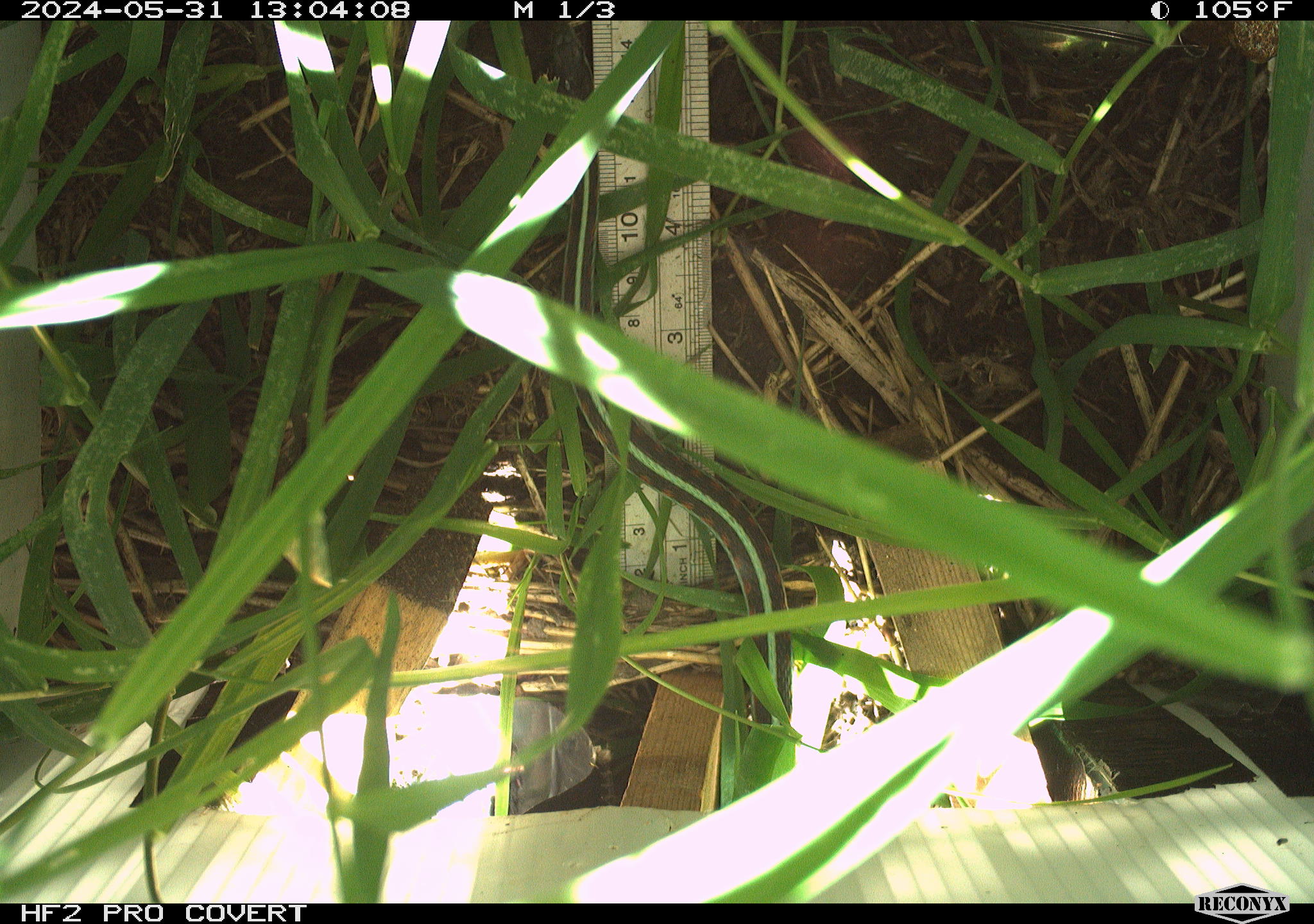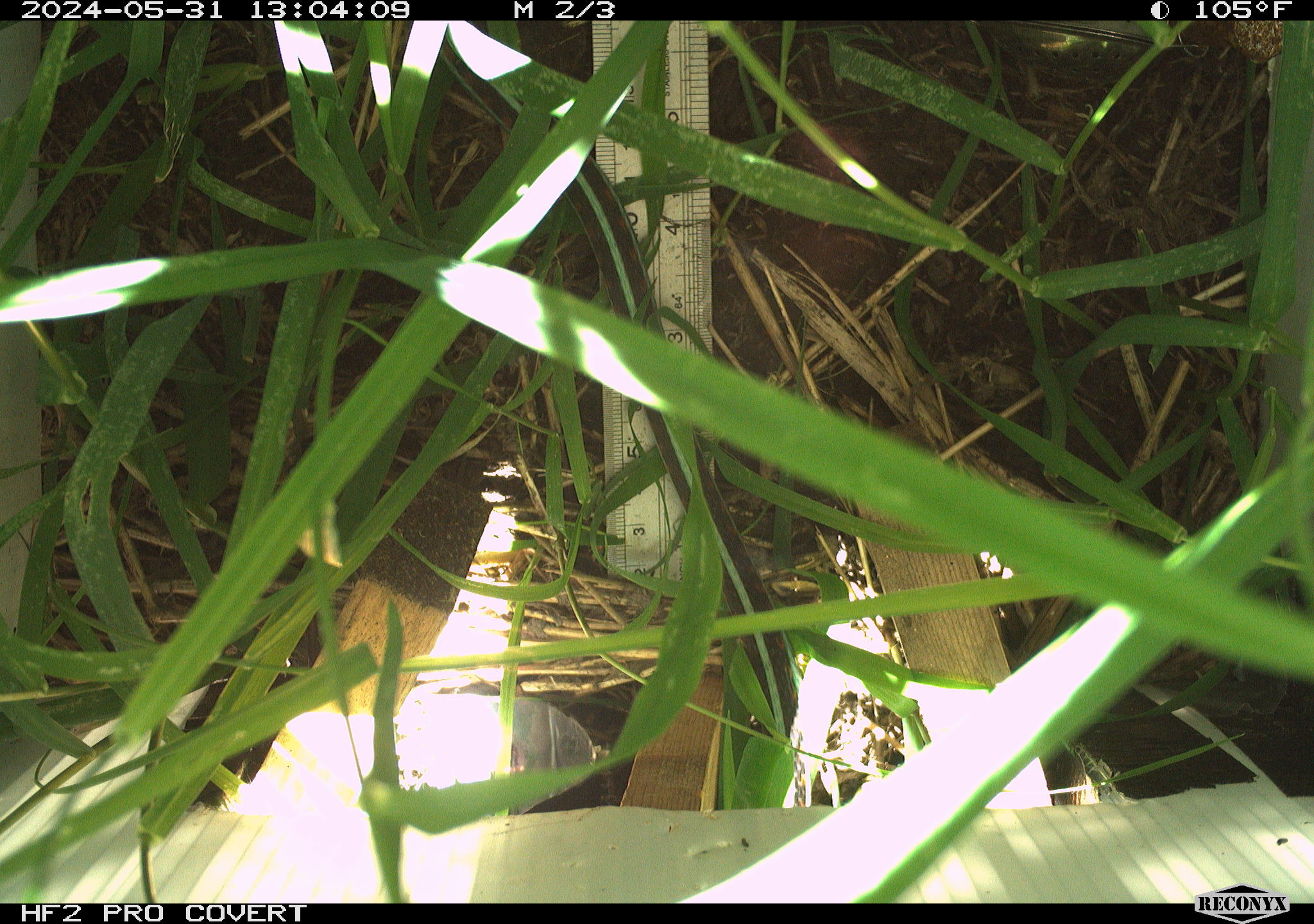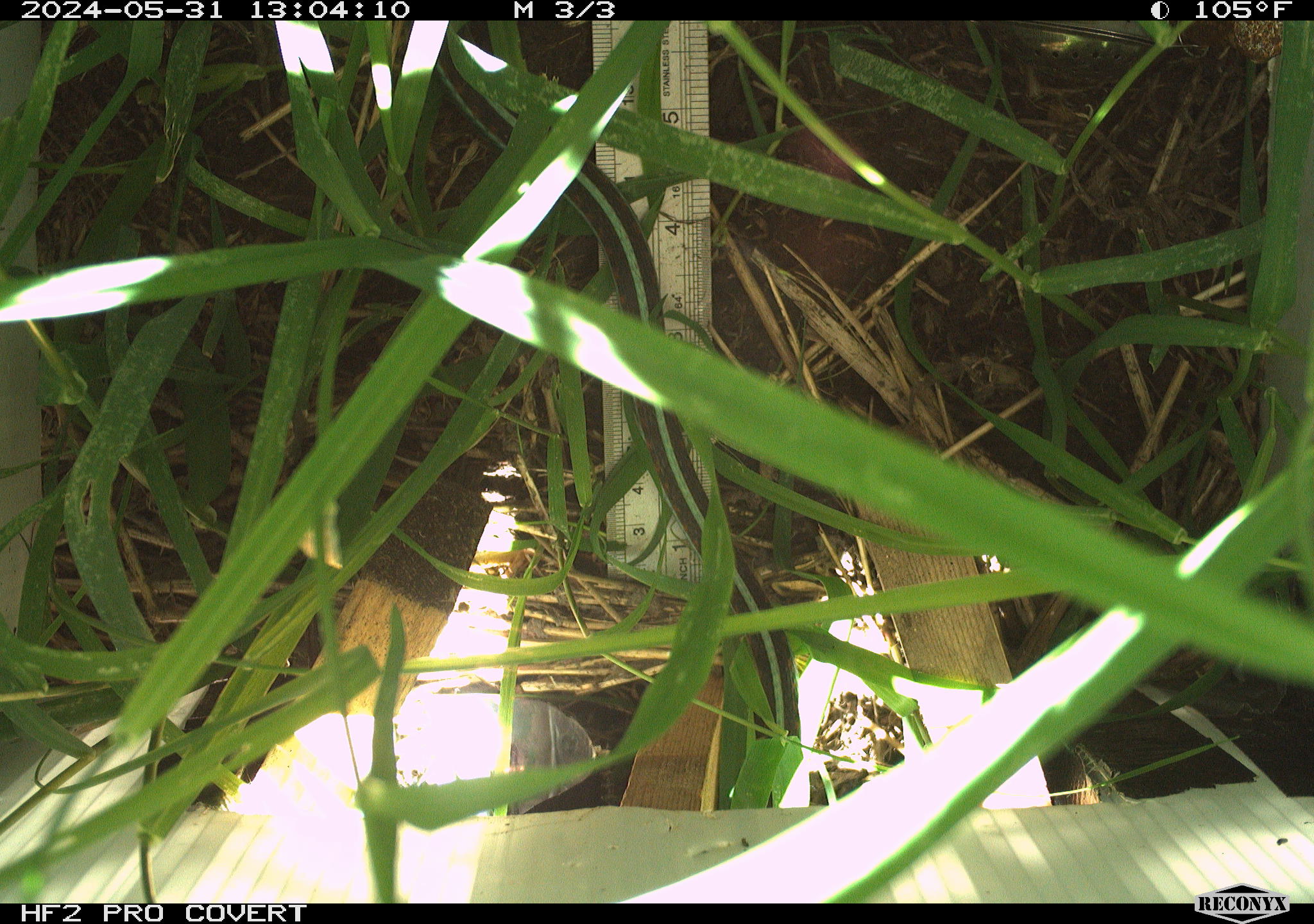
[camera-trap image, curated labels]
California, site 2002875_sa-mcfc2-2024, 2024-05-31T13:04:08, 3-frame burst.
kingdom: Animalia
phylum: Chordata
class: Reptilia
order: Squamata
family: Colubridae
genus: Thamnophis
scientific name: Thamnophis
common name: american gartersnakes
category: thamnophis species